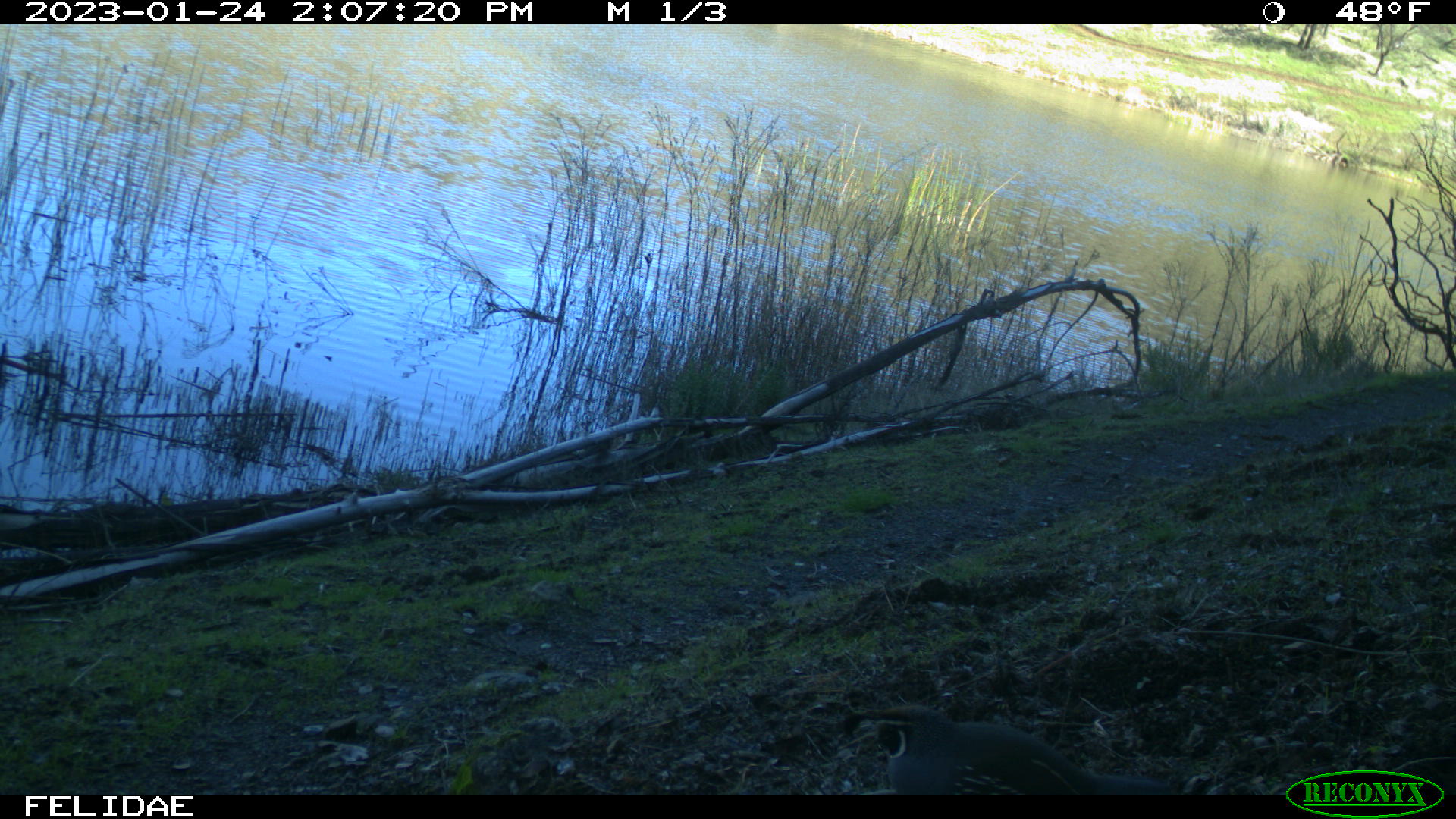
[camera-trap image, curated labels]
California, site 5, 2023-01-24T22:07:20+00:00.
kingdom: Animalia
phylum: Chordata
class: Aves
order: Galliformes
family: Odontophoridae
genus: Callipepla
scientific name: Callipepla californica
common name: california quail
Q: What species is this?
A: California quail (Callipepla californica).